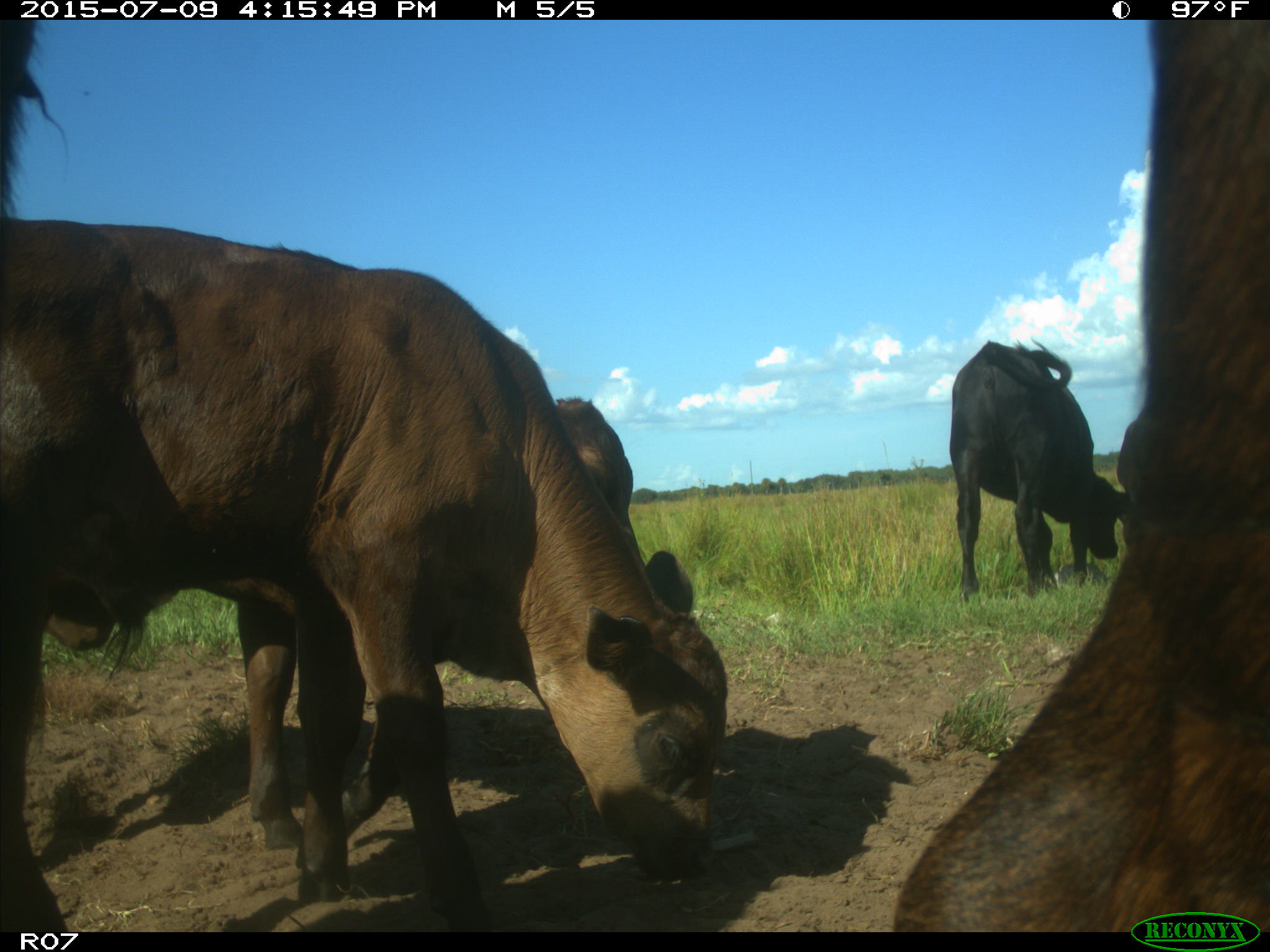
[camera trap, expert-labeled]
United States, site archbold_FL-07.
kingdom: Animalia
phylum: Chordata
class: Mammalia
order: Artiodactyla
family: Bovidae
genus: Bos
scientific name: Bos taurus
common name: domestic cow